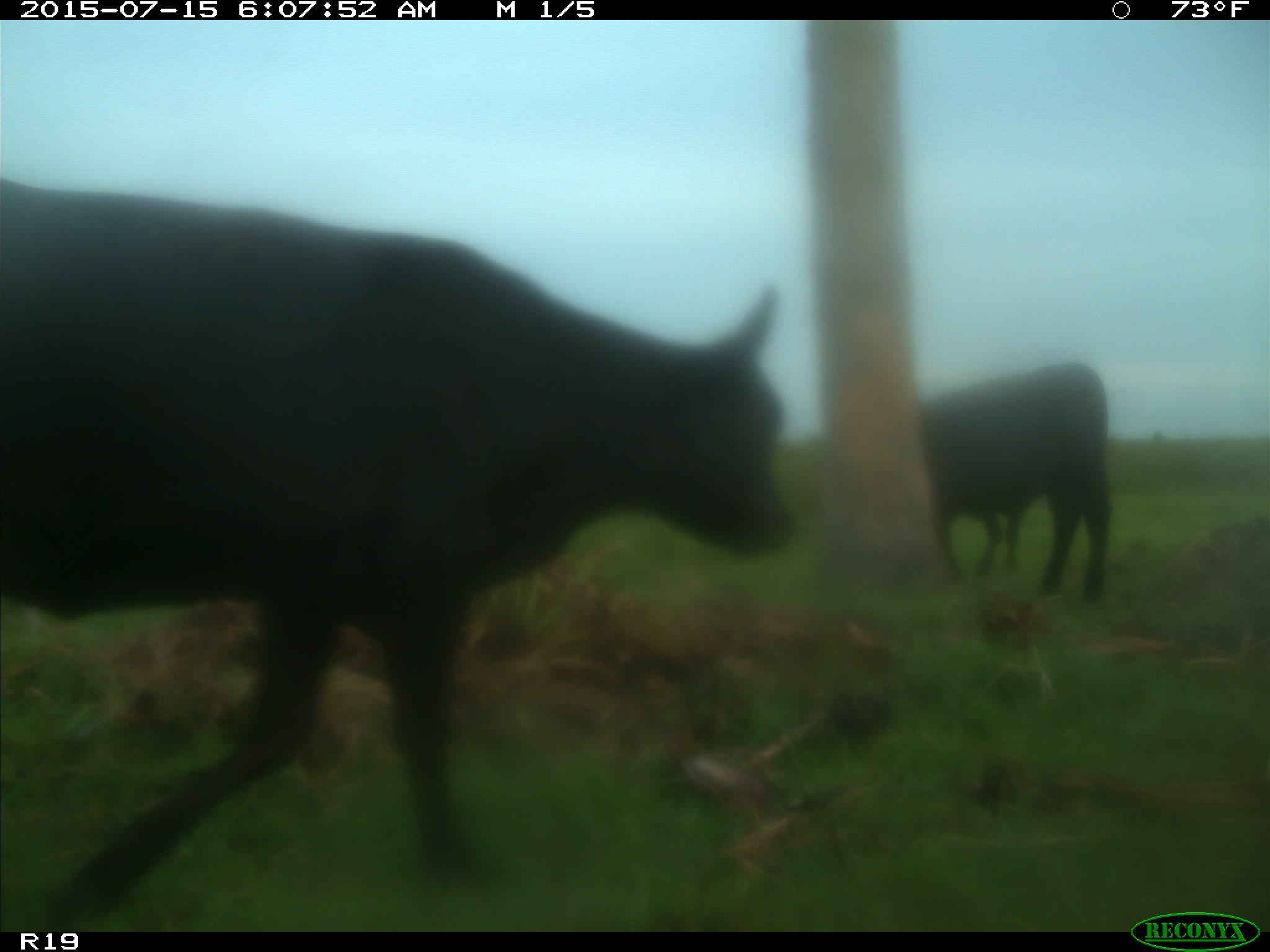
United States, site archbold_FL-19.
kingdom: Animalia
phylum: Chordata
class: Mammalia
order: Artiodactyla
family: Bovidae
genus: Bos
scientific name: Bos taurus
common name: domestic cow